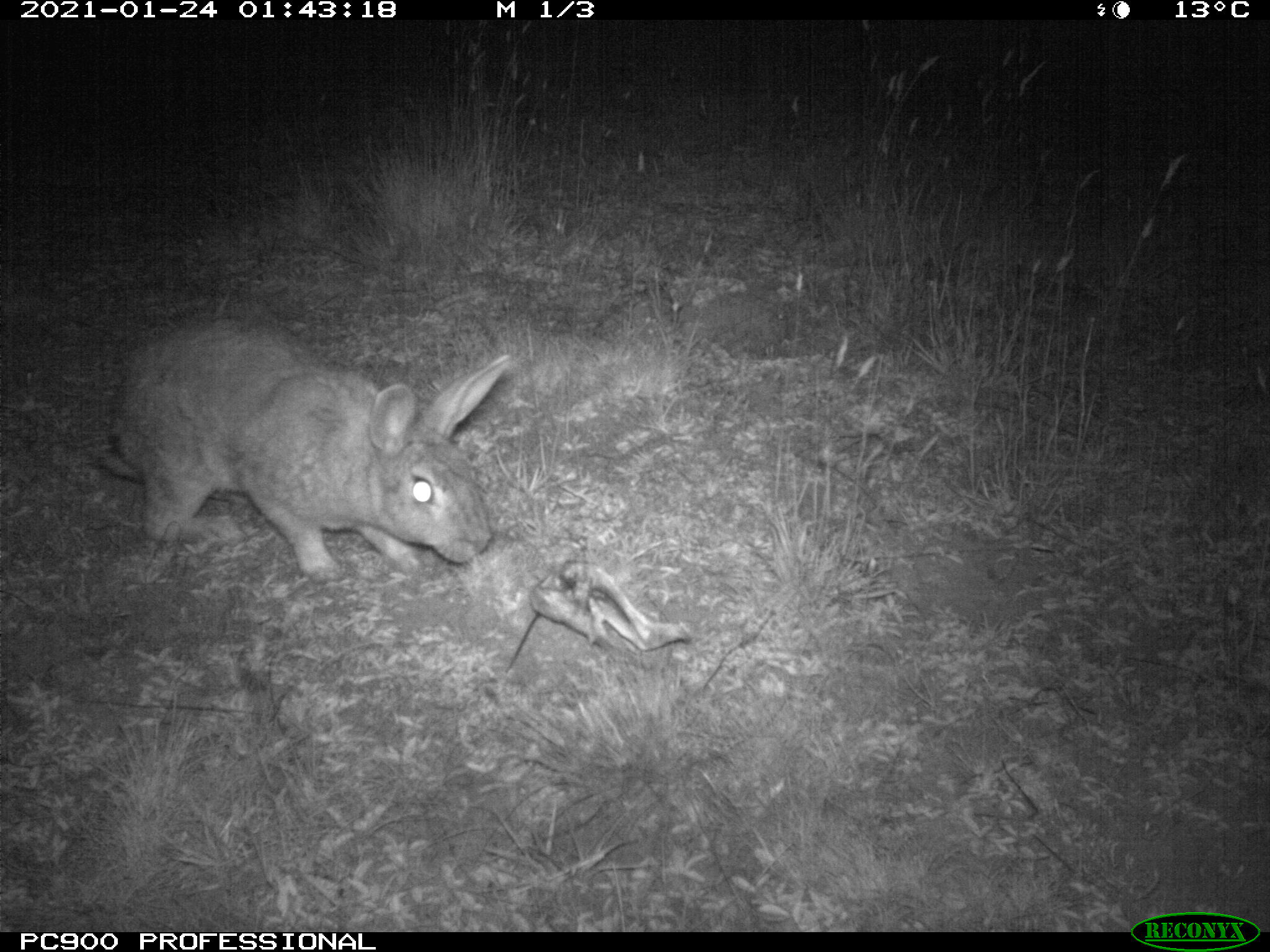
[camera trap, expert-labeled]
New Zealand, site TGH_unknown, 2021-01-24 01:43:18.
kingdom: Animalia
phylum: Chordata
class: Mammalia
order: Lagomorpha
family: Leporidae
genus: Oryctolagus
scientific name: Oryctolagus cuniculus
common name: european rabbit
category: rabbit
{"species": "rabbit (european rabbit) (Oryctolagus cuniculus)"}